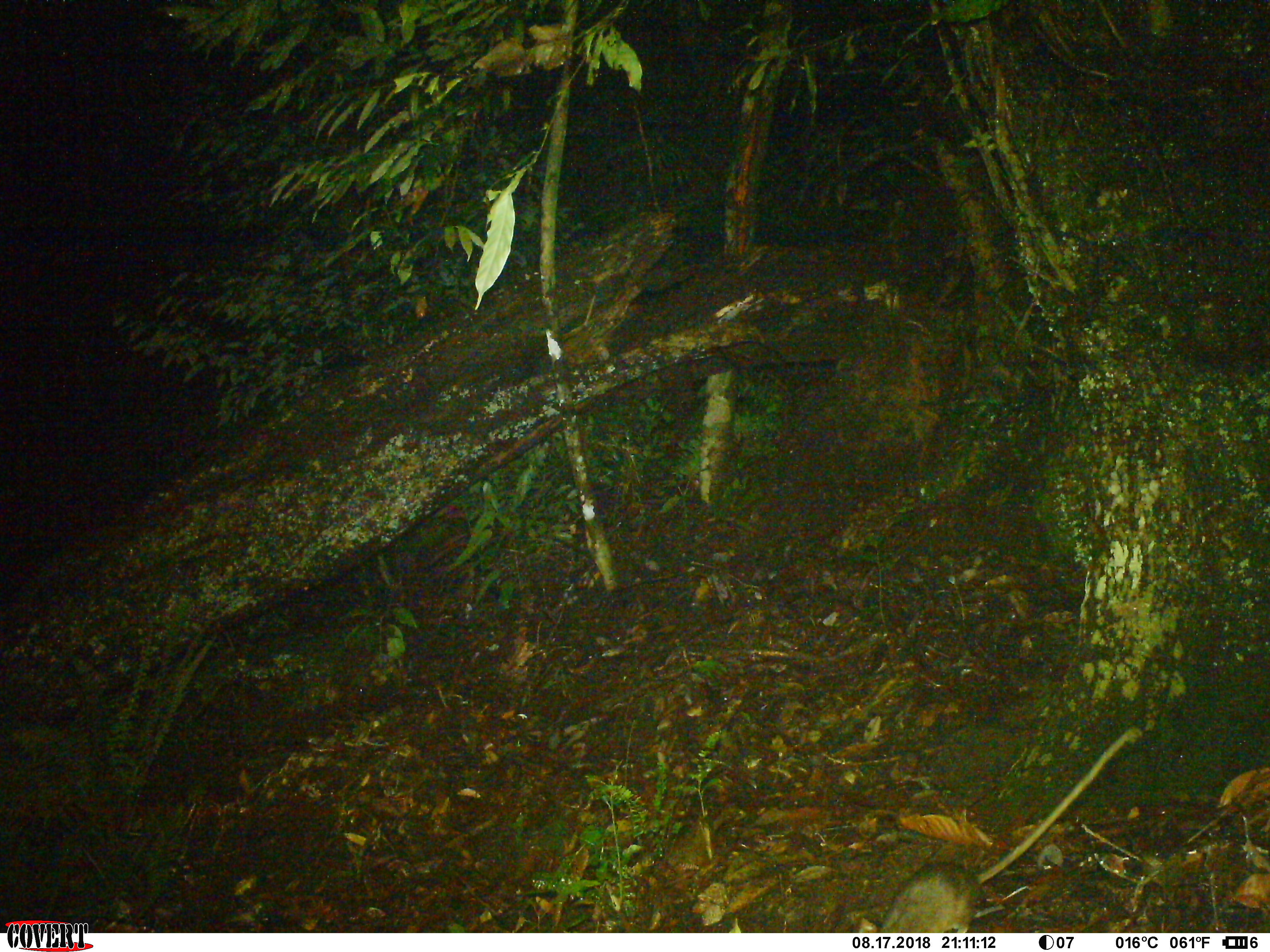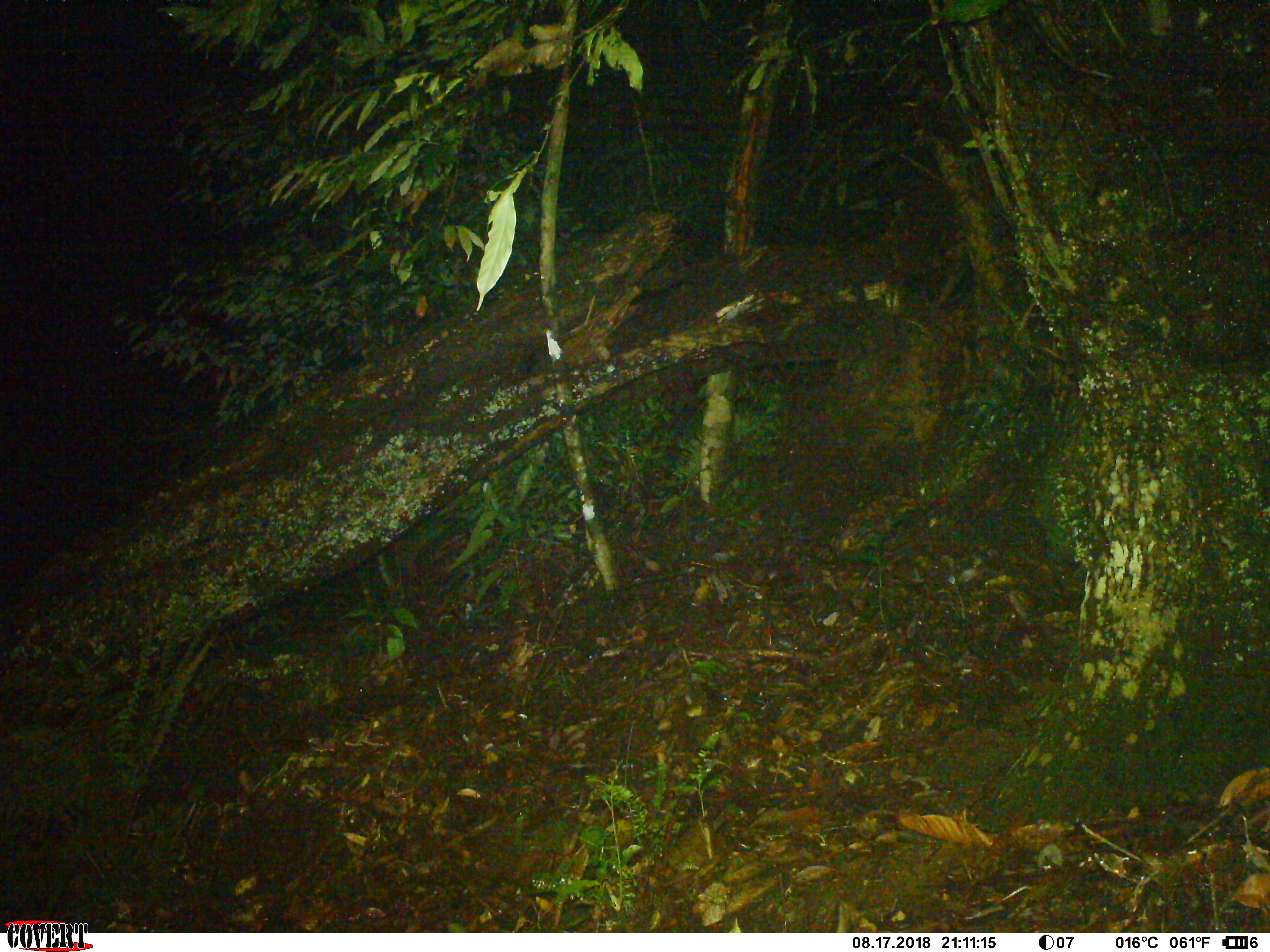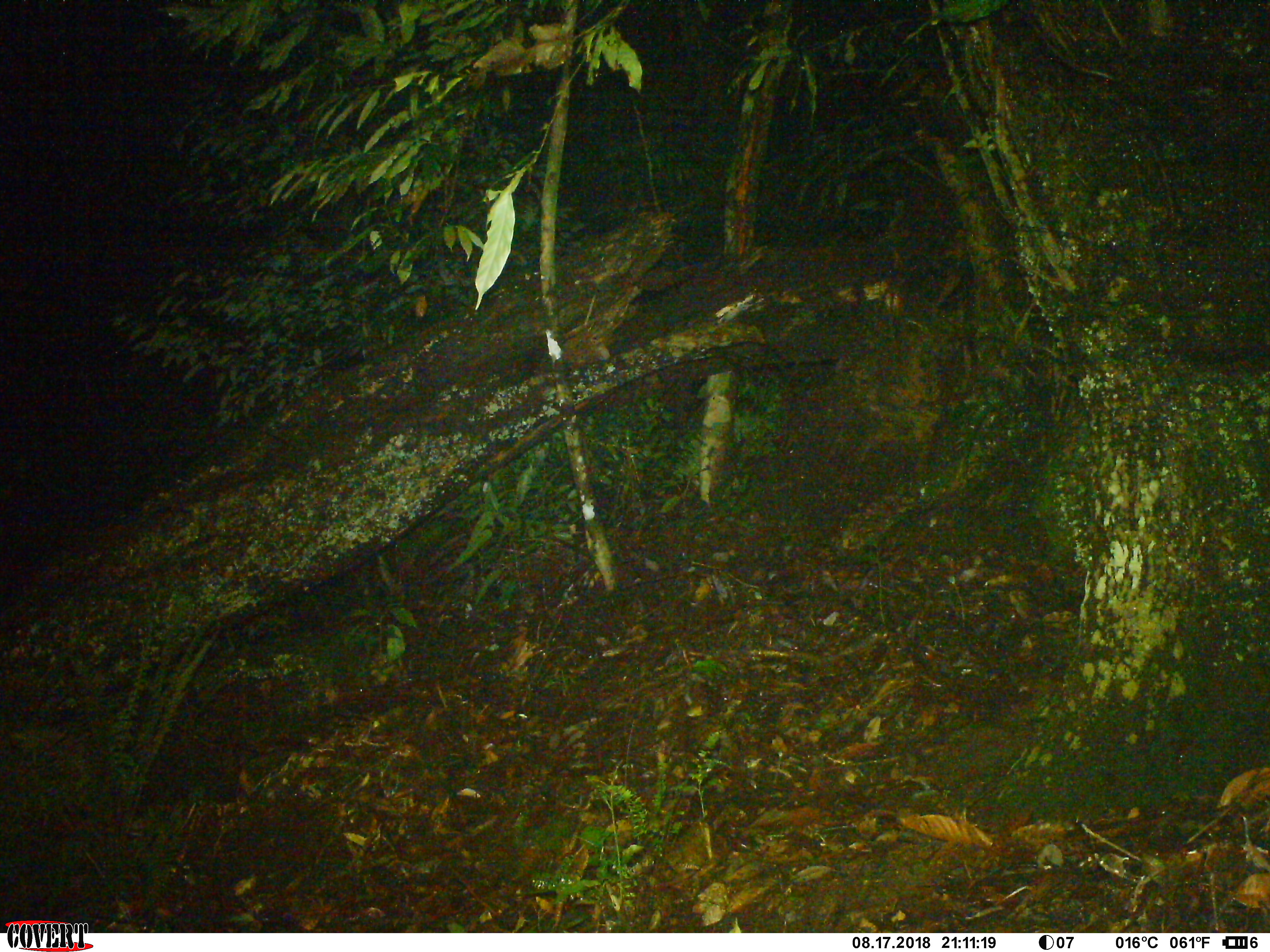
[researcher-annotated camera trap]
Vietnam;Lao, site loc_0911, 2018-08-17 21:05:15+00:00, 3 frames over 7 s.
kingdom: Animalia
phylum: Chordata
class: Mammalia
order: Rodentia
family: Muridae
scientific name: Muridae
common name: old-world mice and rats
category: unidentified murid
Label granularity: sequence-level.